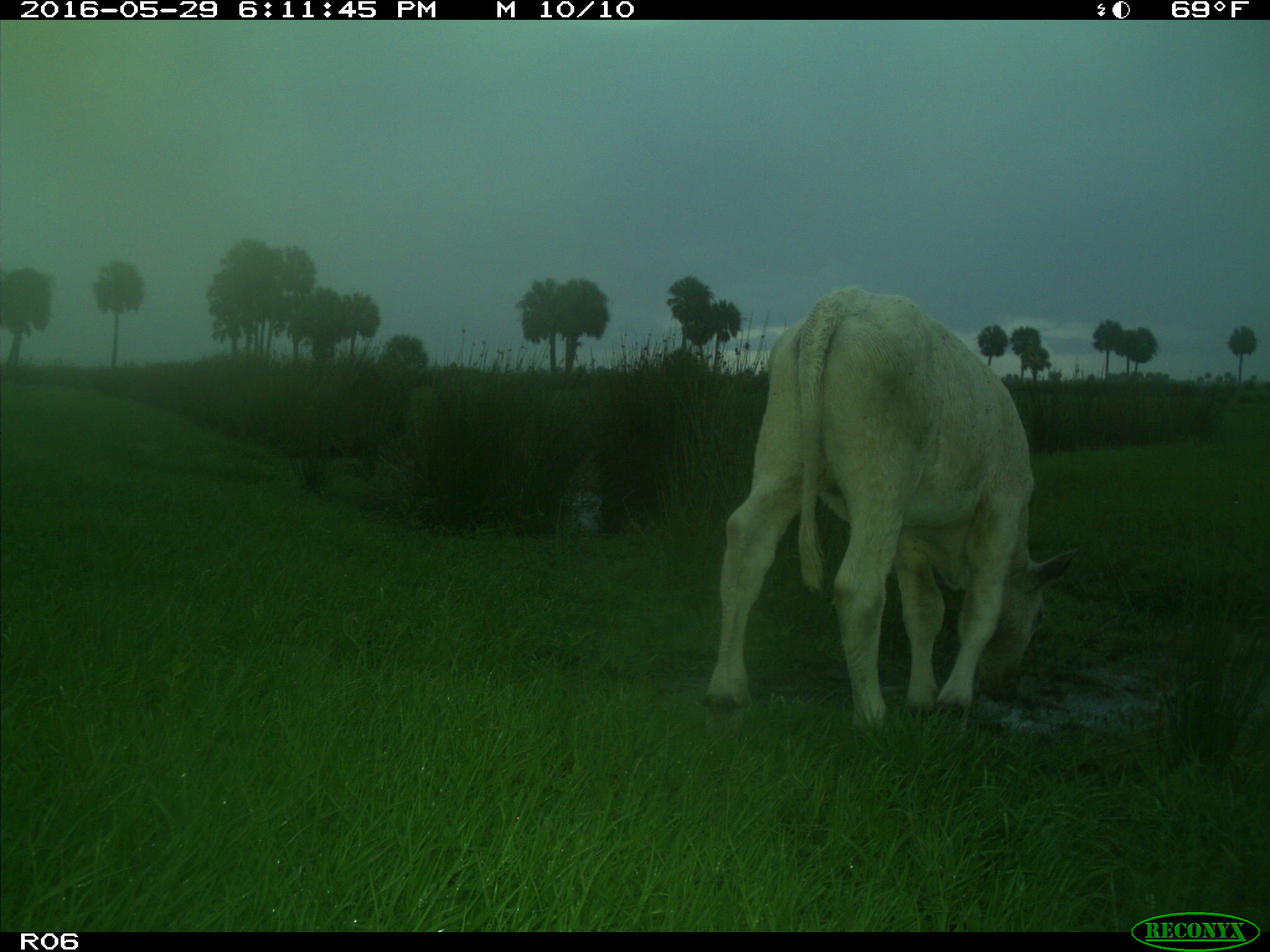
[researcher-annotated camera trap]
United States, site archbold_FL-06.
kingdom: Animalia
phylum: Chordata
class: Mammalia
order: Artiodactyla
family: Bovidae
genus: Bos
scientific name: Bos taurus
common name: domestic cow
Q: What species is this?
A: Bos taurus (domestic cow).